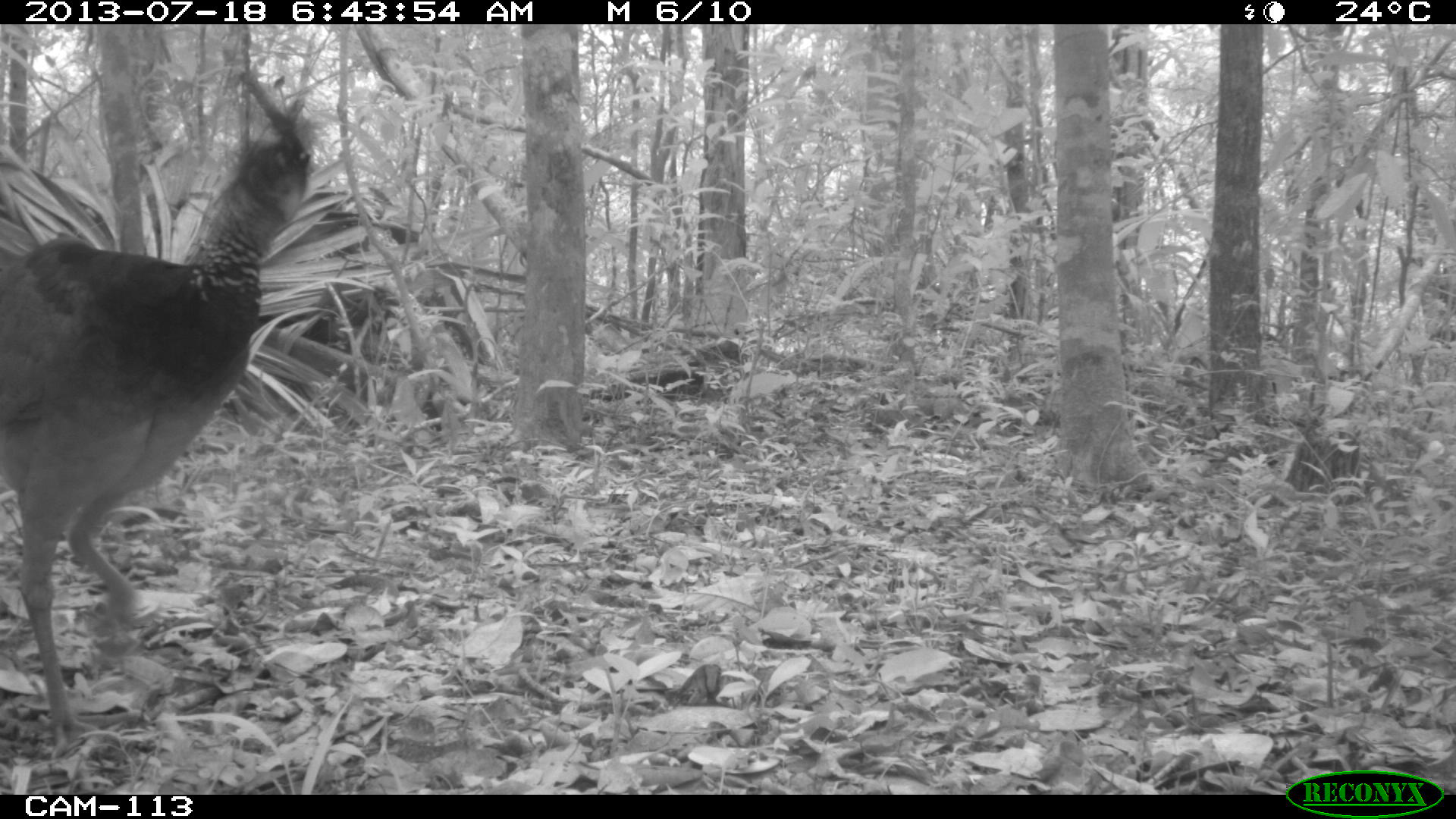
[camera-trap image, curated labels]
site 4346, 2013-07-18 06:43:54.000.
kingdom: Animalia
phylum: Chordata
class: Aves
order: Galliformes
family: Cracidae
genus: Crax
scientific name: Crax rubra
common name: great curassow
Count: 1.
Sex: female.